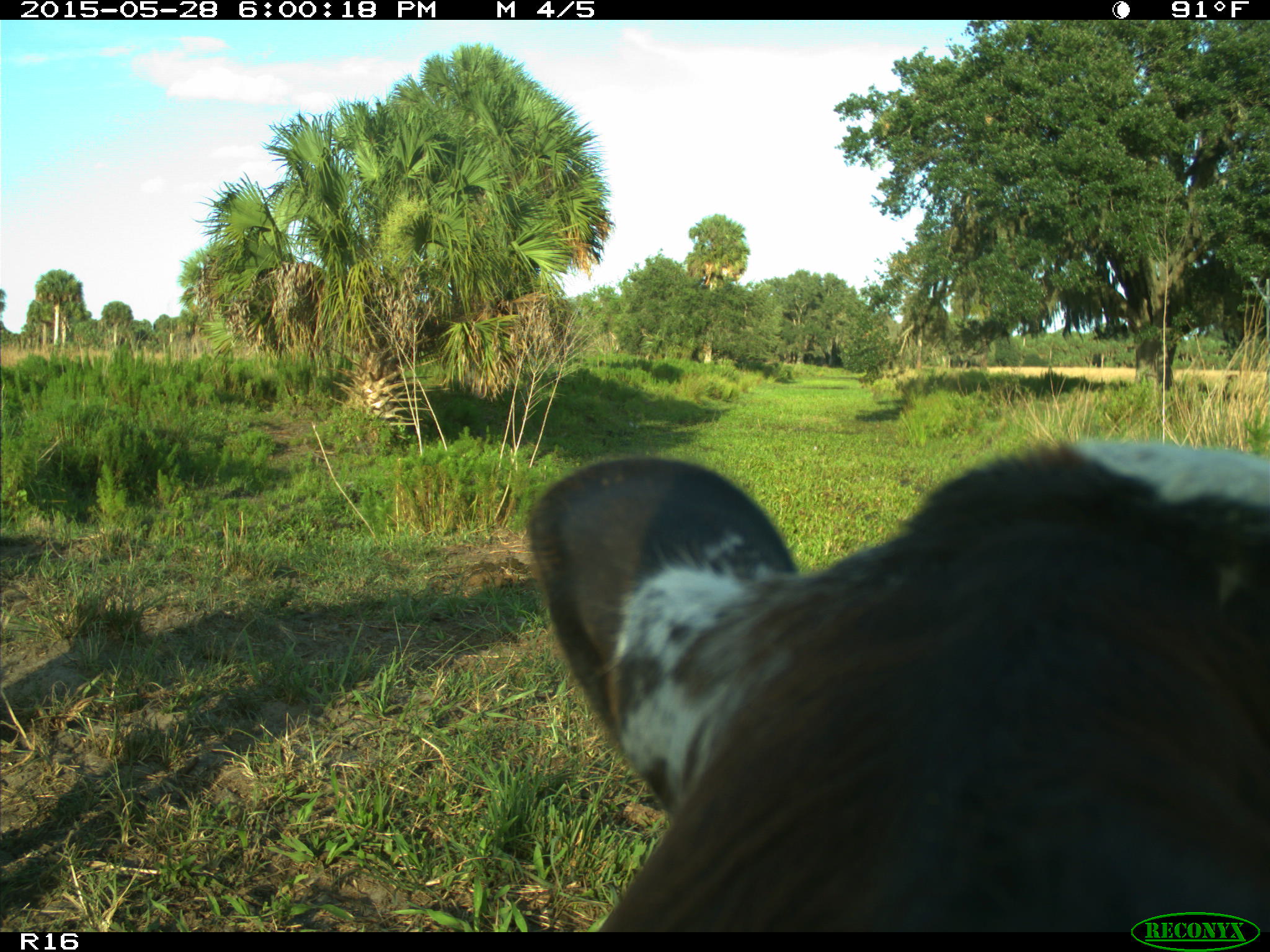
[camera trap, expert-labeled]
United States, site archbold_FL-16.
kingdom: Animalia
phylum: Chordata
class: Mammalia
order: Artiodactyla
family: Bovidae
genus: Bos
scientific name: Bos taurus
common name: domestic cow